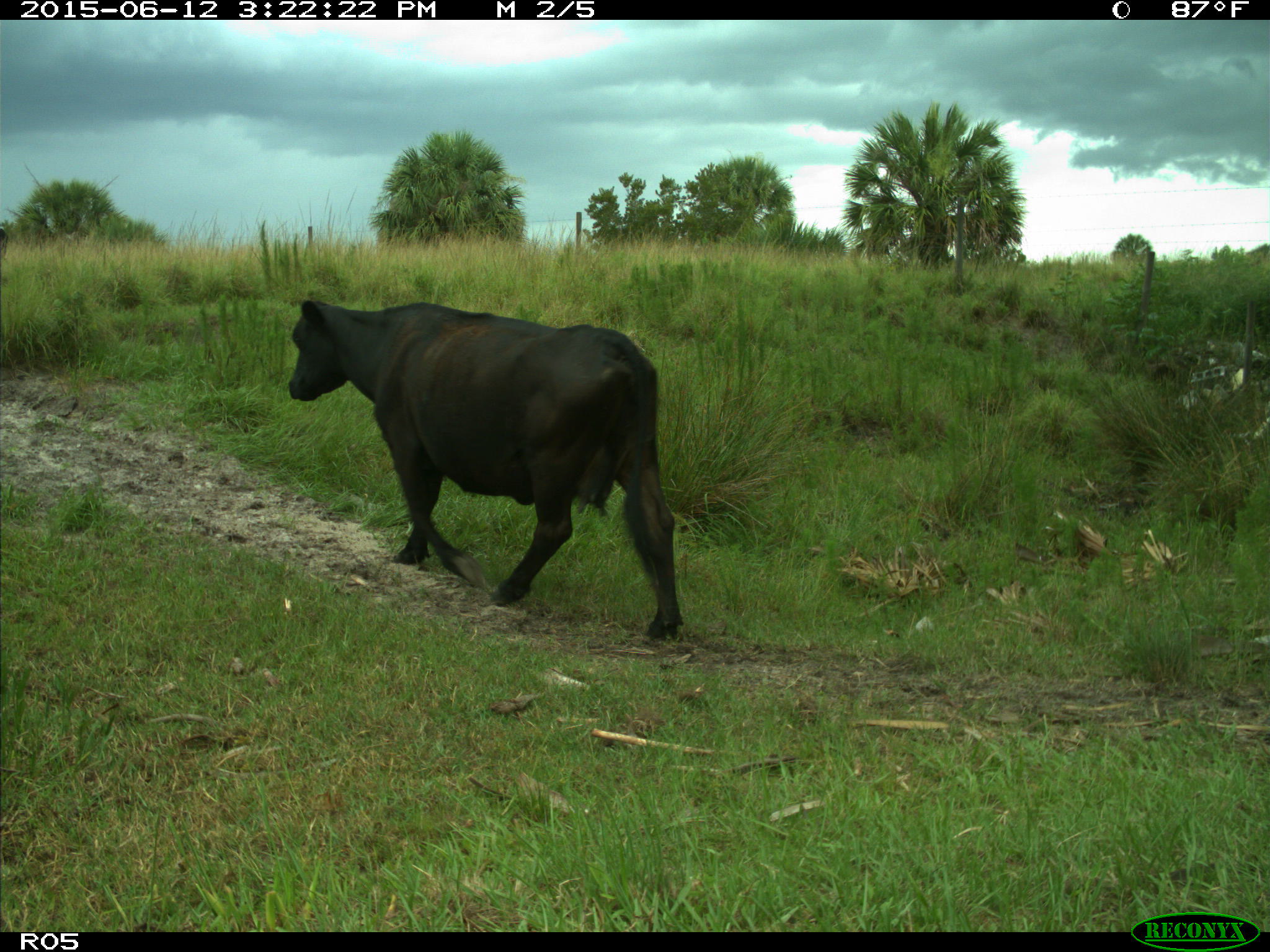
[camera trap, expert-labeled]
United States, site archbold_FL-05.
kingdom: Animalia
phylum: Chordata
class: Mammalia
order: Artiodactyla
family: Bovidae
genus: Bos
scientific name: Bos taurus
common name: domestic cow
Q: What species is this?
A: Bos taurus (domestic cow).